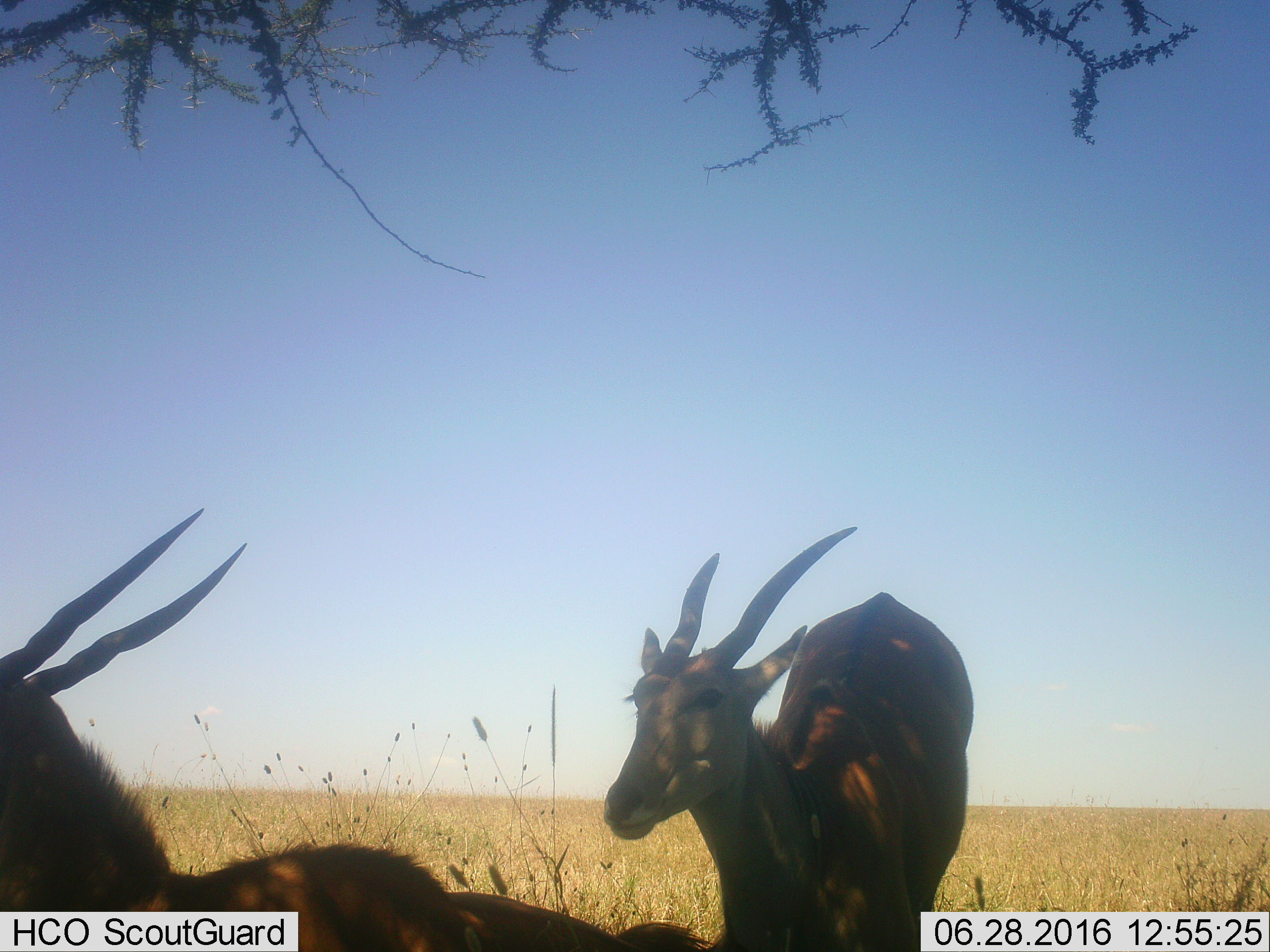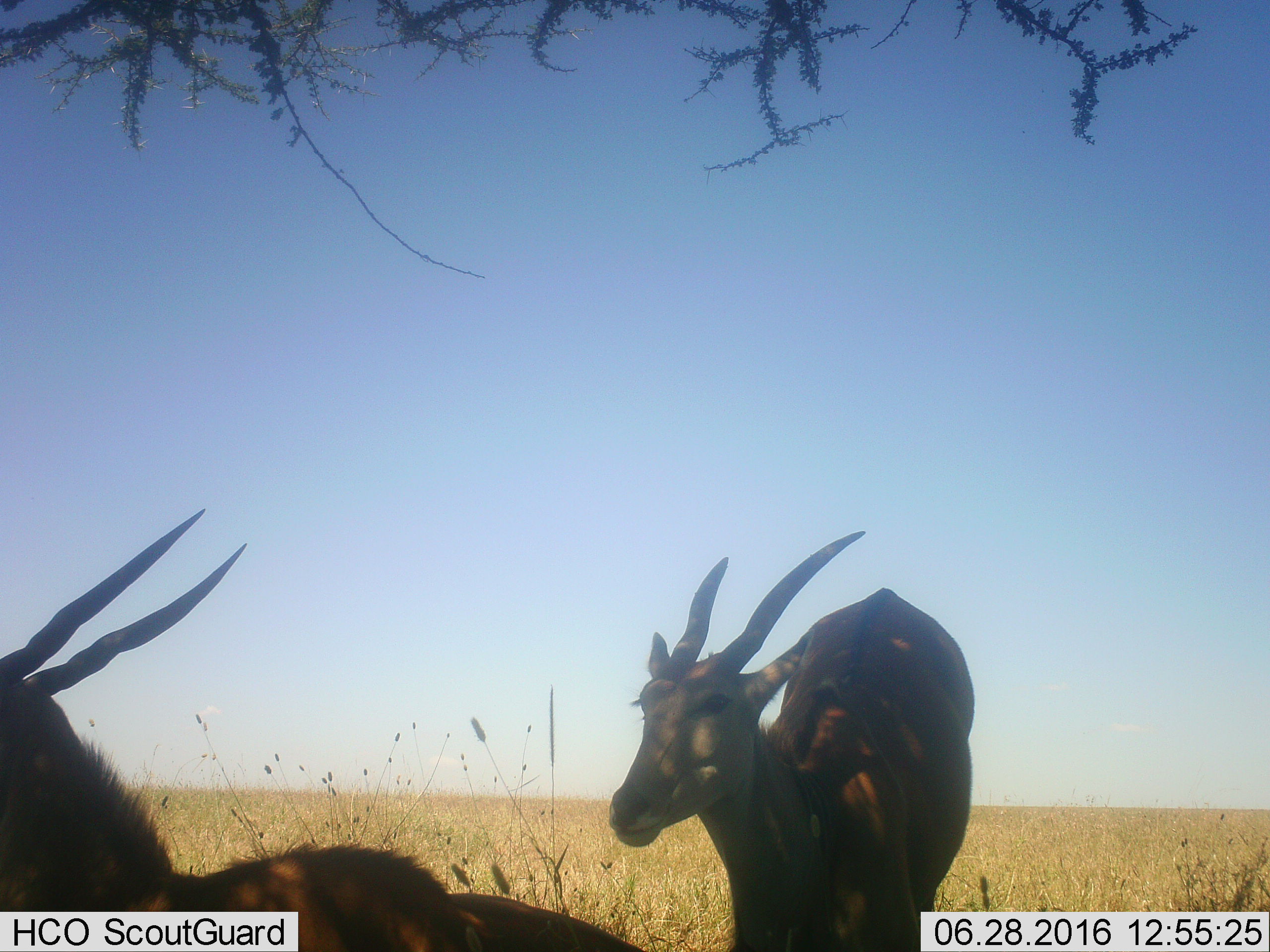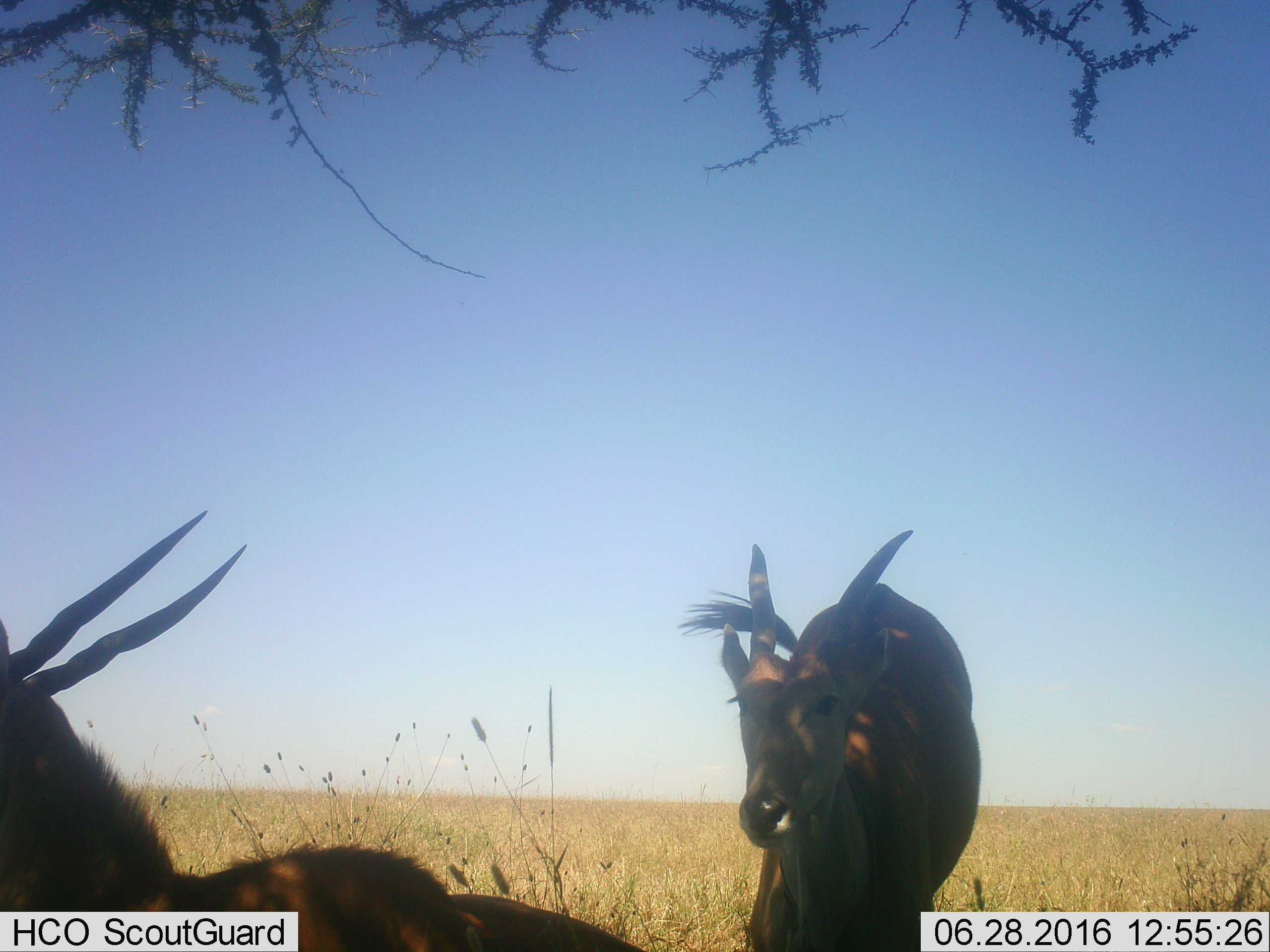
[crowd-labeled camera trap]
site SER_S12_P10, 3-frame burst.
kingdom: Animalia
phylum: Chordata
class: Mammalia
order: Artiodactyla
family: Bovidae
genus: Tragelaphus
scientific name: Tragelaphus oryx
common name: eland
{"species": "eland (Tragelaphus oryx)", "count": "3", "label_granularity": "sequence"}